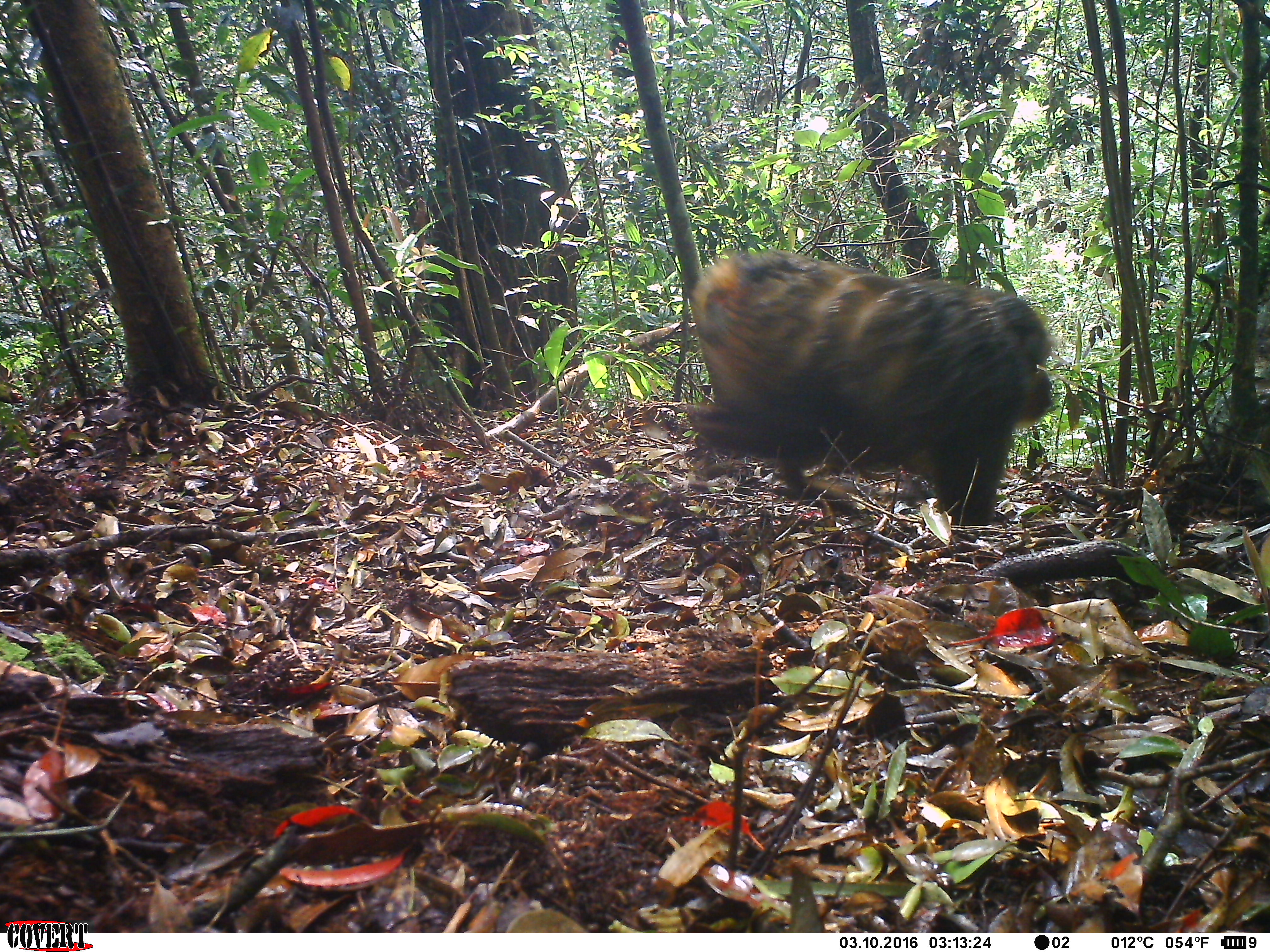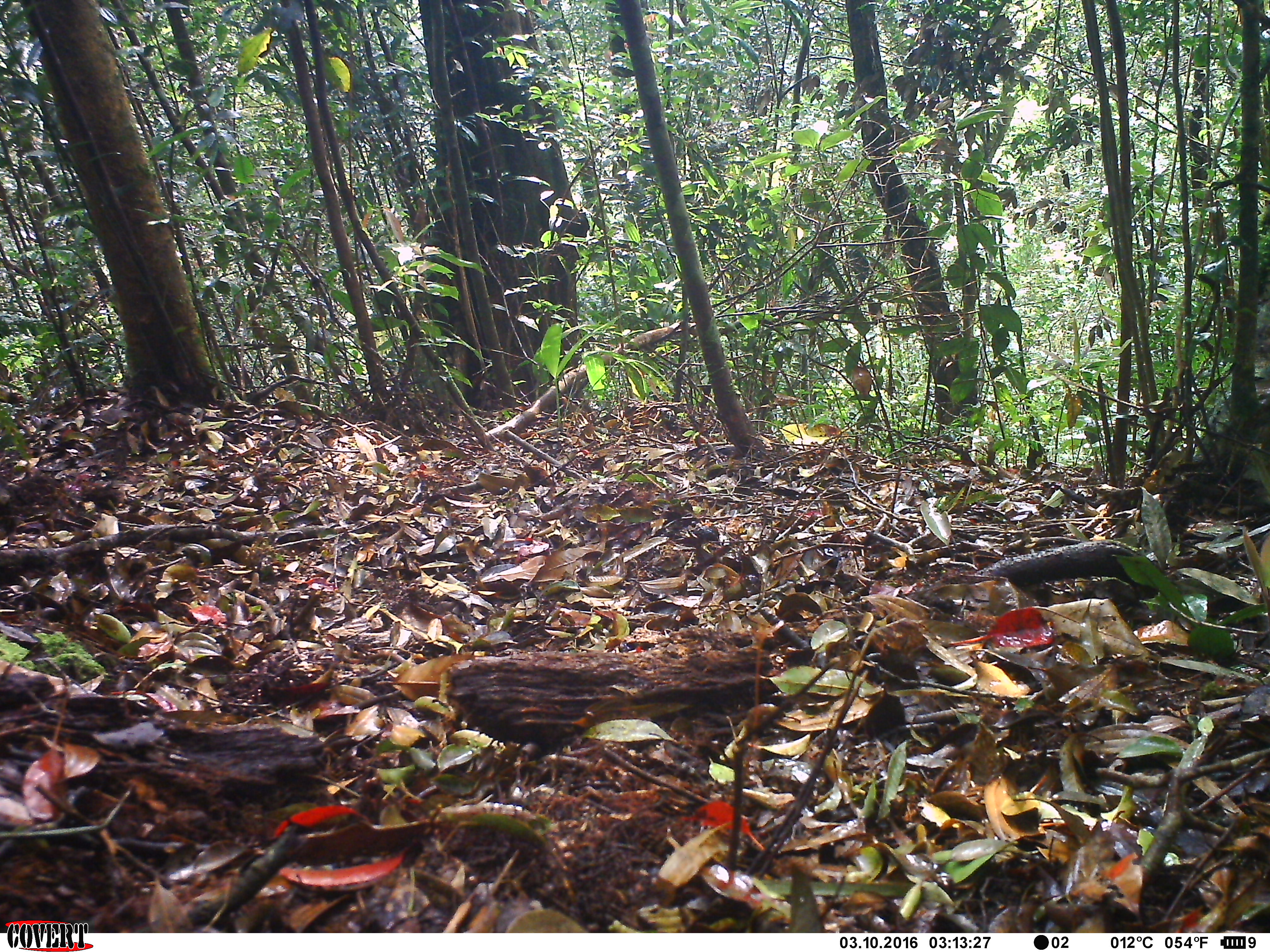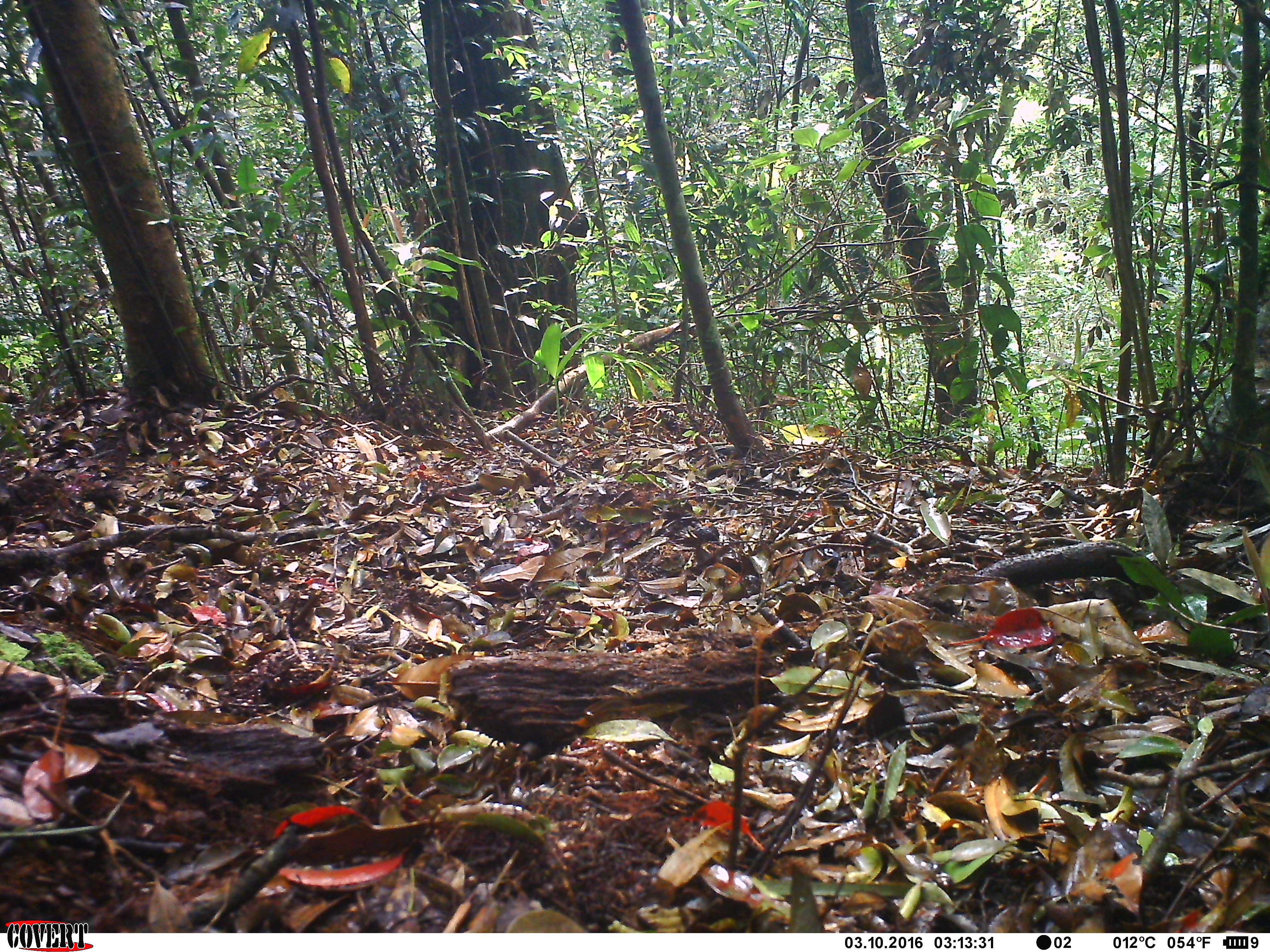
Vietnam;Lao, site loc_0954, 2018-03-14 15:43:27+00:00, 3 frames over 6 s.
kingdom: Animalia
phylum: Chordata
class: Mammalia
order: Primates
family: Cercopithecidae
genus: Macaca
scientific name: Macaca arctoides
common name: stump-tailed macaque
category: stump tailed macaque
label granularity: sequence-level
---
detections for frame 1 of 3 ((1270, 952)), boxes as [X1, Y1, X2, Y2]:
stump tailed macaque: [688, 247, 1054, 527]